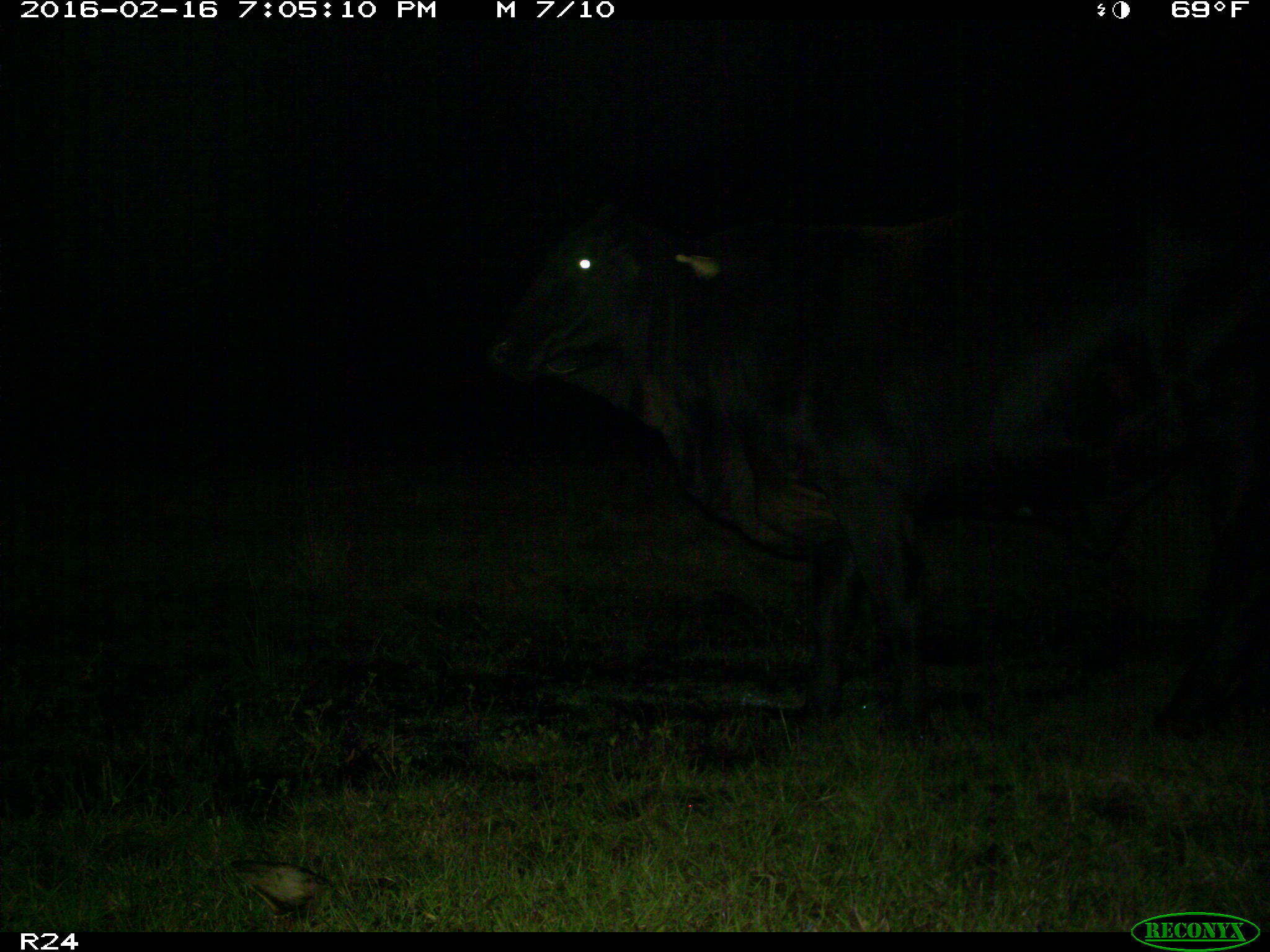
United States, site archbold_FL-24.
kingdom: Animalia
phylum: Chordata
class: Mammalia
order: Artiodactyla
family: Bovidae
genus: Bos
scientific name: Bos taurus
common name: domestic cow